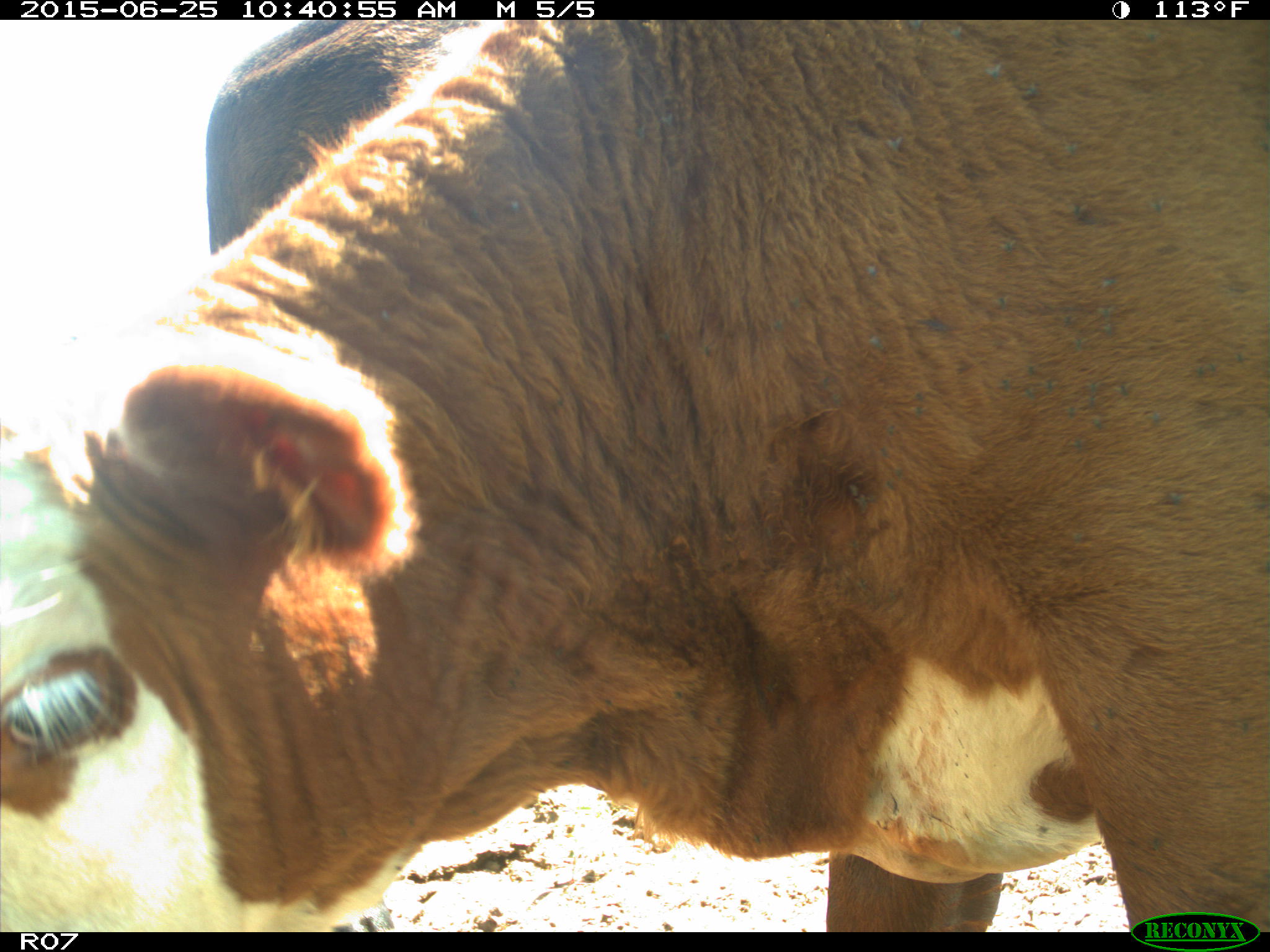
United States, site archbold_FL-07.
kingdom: Animalia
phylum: Chordata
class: Mammalia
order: Artiodactyla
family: Bovidae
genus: Bos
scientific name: Bos taurus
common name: domestic cow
Bos taurus (domestic cow).